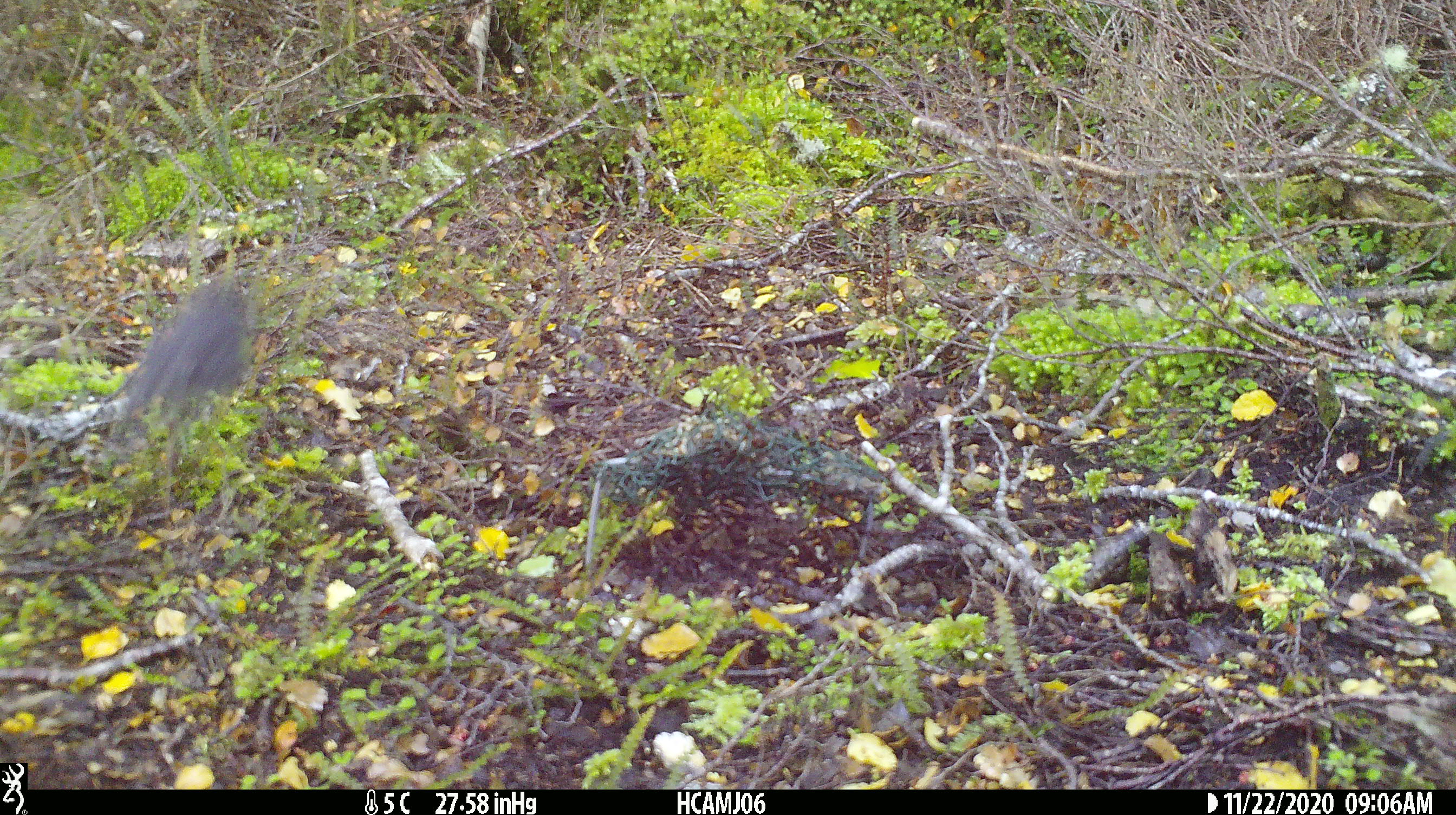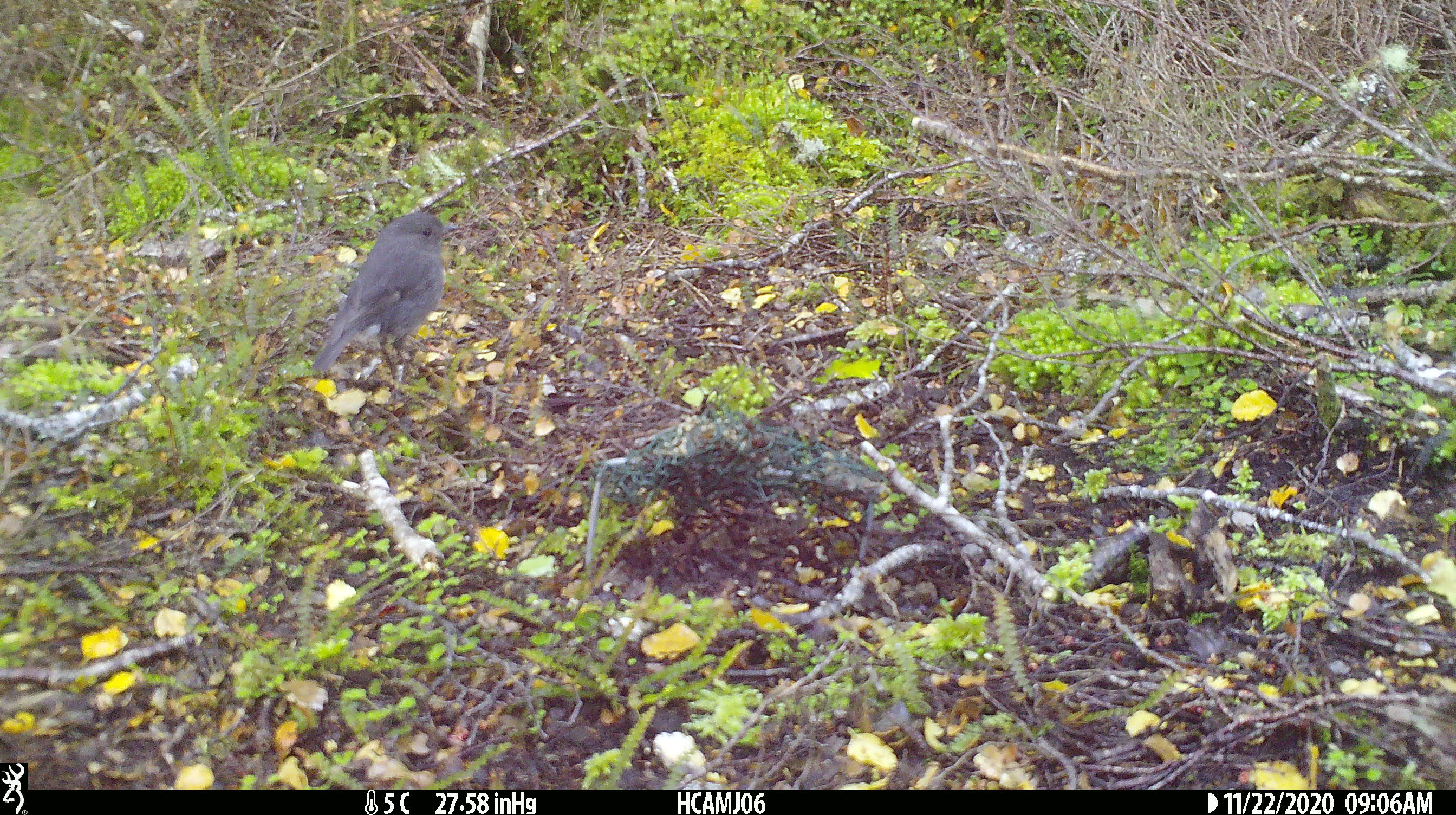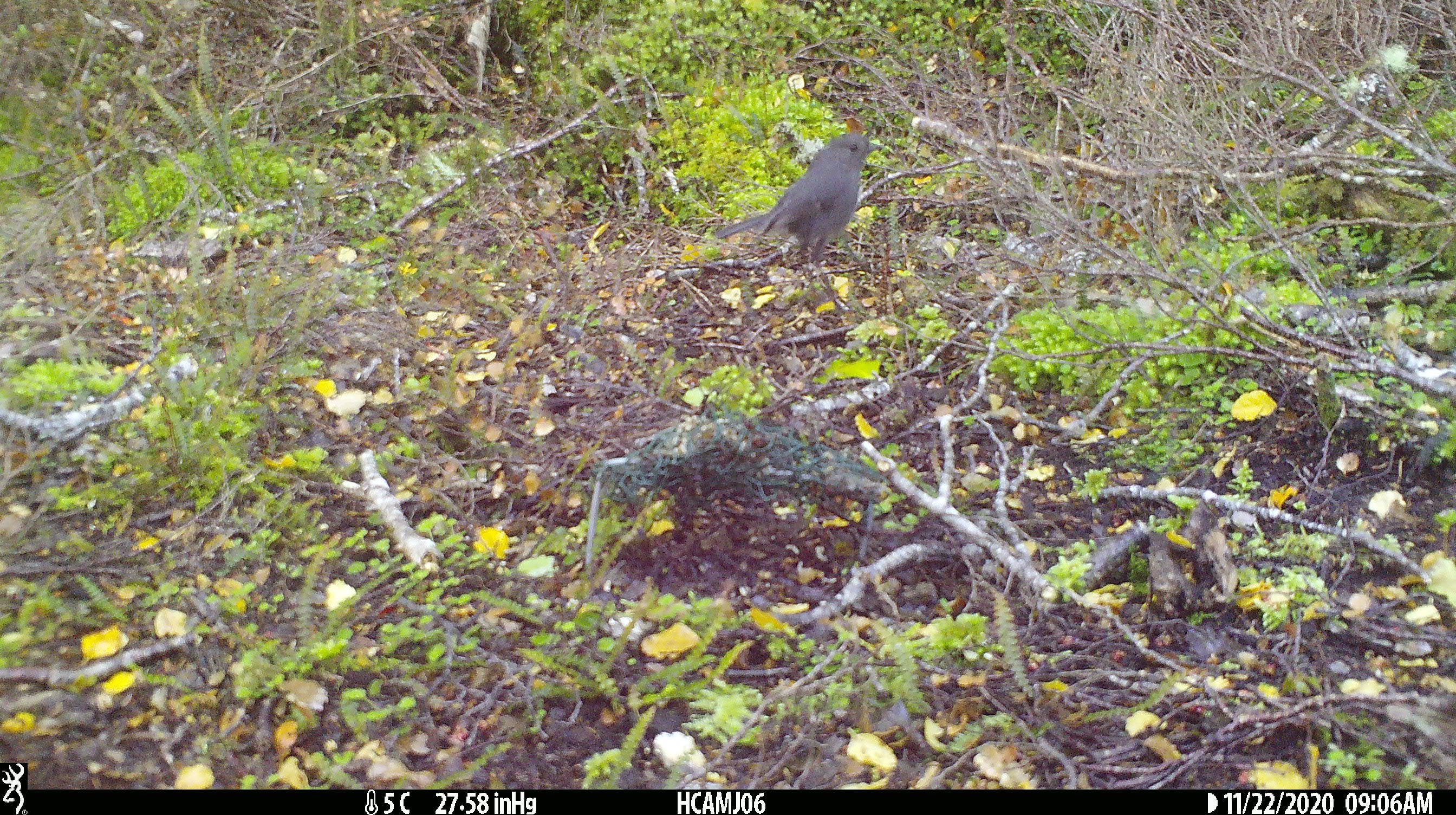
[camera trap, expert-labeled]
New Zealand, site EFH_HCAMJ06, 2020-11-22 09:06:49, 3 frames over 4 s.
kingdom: Animalia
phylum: Chordata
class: Aves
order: Passeriformes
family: Petroicidae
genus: Petroica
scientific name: Petroica australis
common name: new zealand robin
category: robin